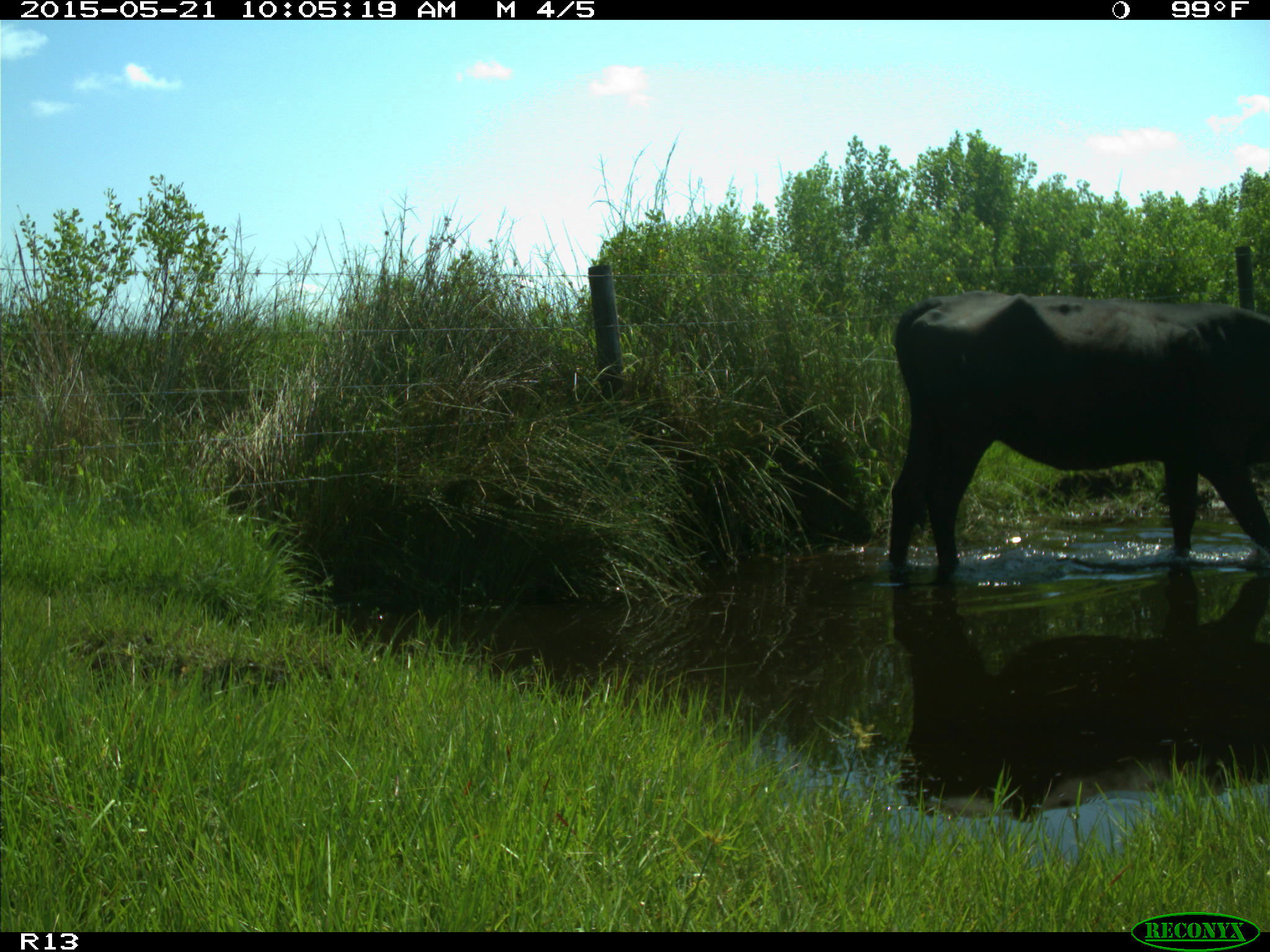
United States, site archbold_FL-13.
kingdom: Animalia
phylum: Chordata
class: Mammalia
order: Artiodactyla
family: Bovidae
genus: Bos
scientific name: Bos taurus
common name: domestic cow